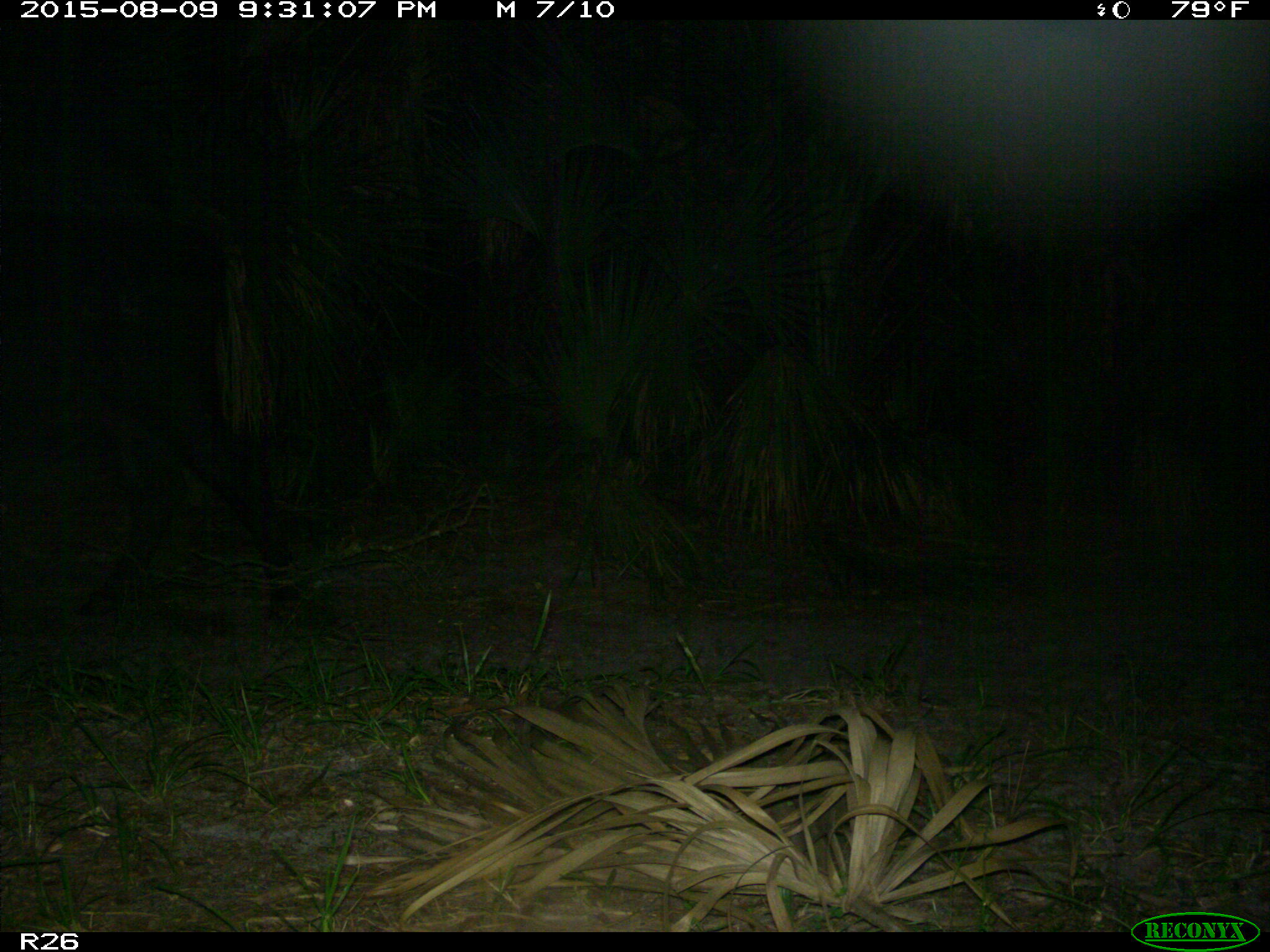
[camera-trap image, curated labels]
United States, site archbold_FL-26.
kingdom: Animalia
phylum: Chordata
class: Mammalia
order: Artiodactyla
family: Bovidae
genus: Bos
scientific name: Bos taurus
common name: domestic cow